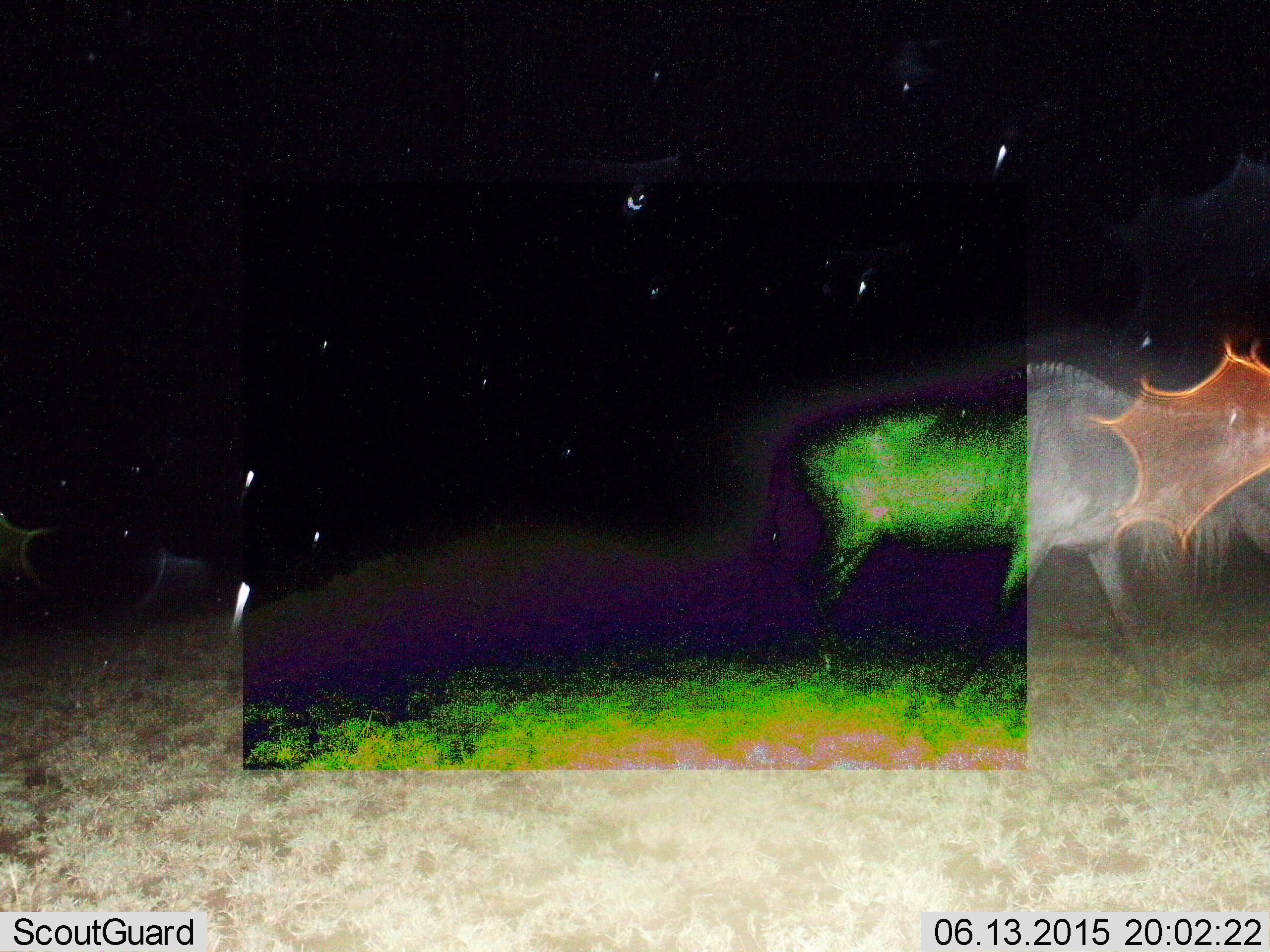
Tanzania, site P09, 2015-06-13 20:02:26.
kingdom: Animalia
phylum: Chordata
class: Mammalia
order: Artiodactyla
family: Bovidae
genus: Connochaetes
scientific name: Connochaetes taurinus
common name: blue wildebeest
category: wildebeest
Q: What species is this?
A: Wildebeest (blue wildebeest) (Connochaetes taurinus).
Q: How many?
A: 1.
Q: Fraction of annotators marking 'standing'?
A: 20%.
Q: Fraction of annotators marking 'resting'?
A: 0%.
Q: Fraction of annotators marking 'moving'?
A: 80%.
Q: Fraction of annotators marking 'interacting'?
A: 0%.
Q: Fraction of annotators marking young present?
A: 0%.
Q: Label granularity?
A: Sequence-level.